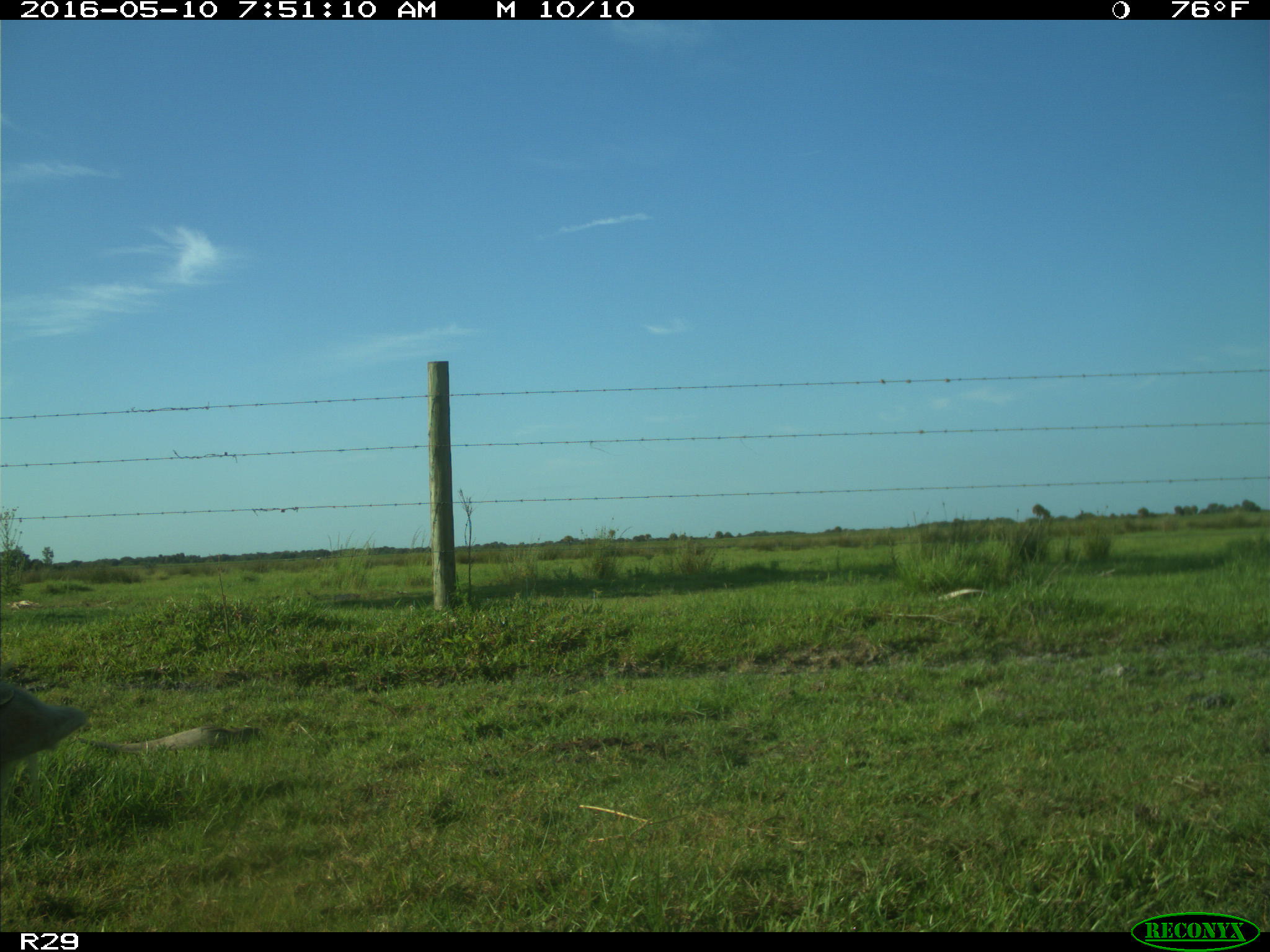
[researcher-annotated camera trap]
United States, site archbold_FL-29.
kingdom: Animalia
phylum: Chordata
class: Mammalia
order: Artiodactyla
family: Bovidae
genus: Bos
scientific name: Bos taurus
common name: domestic cow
Bos taurus (domestic cow).